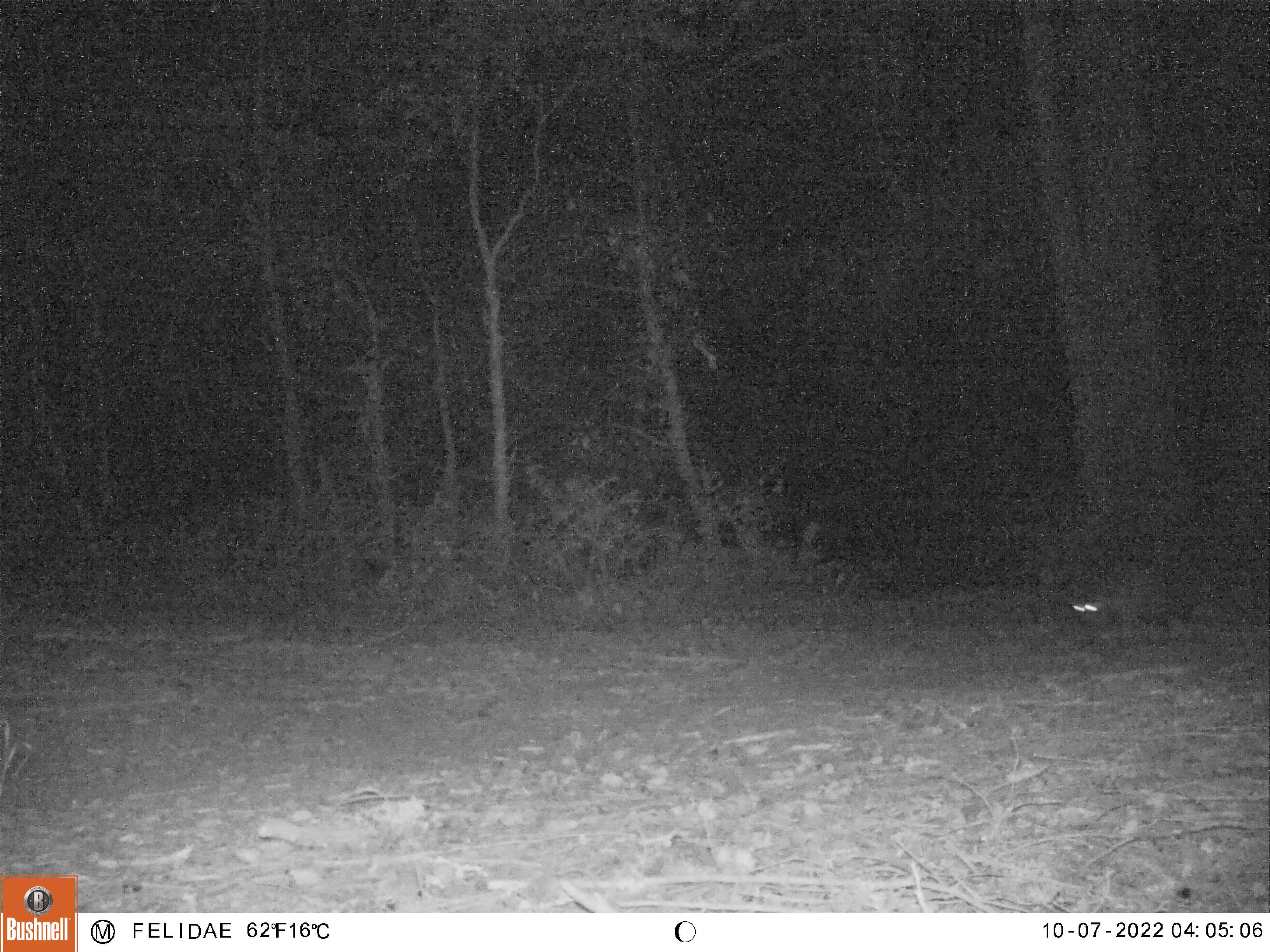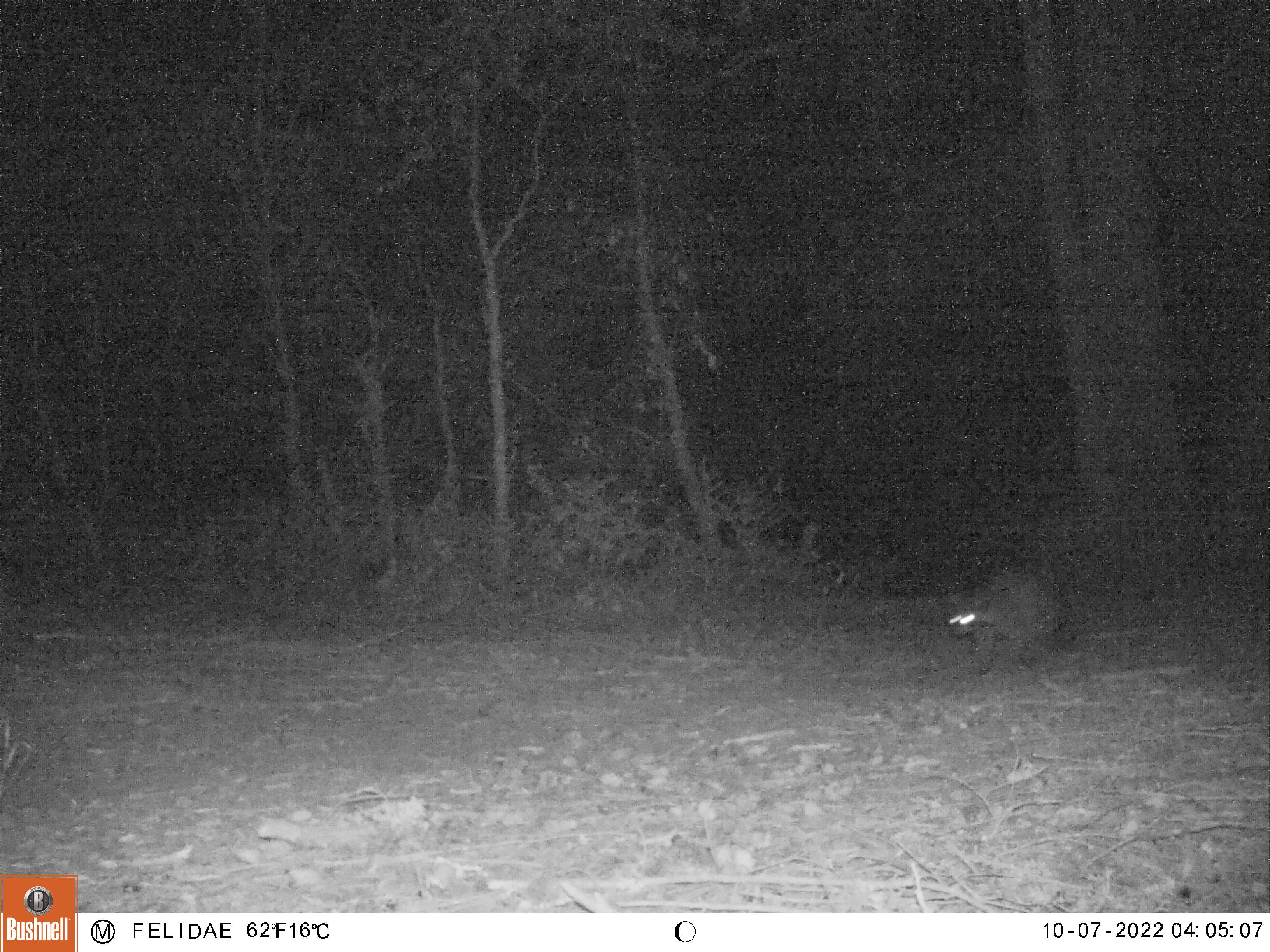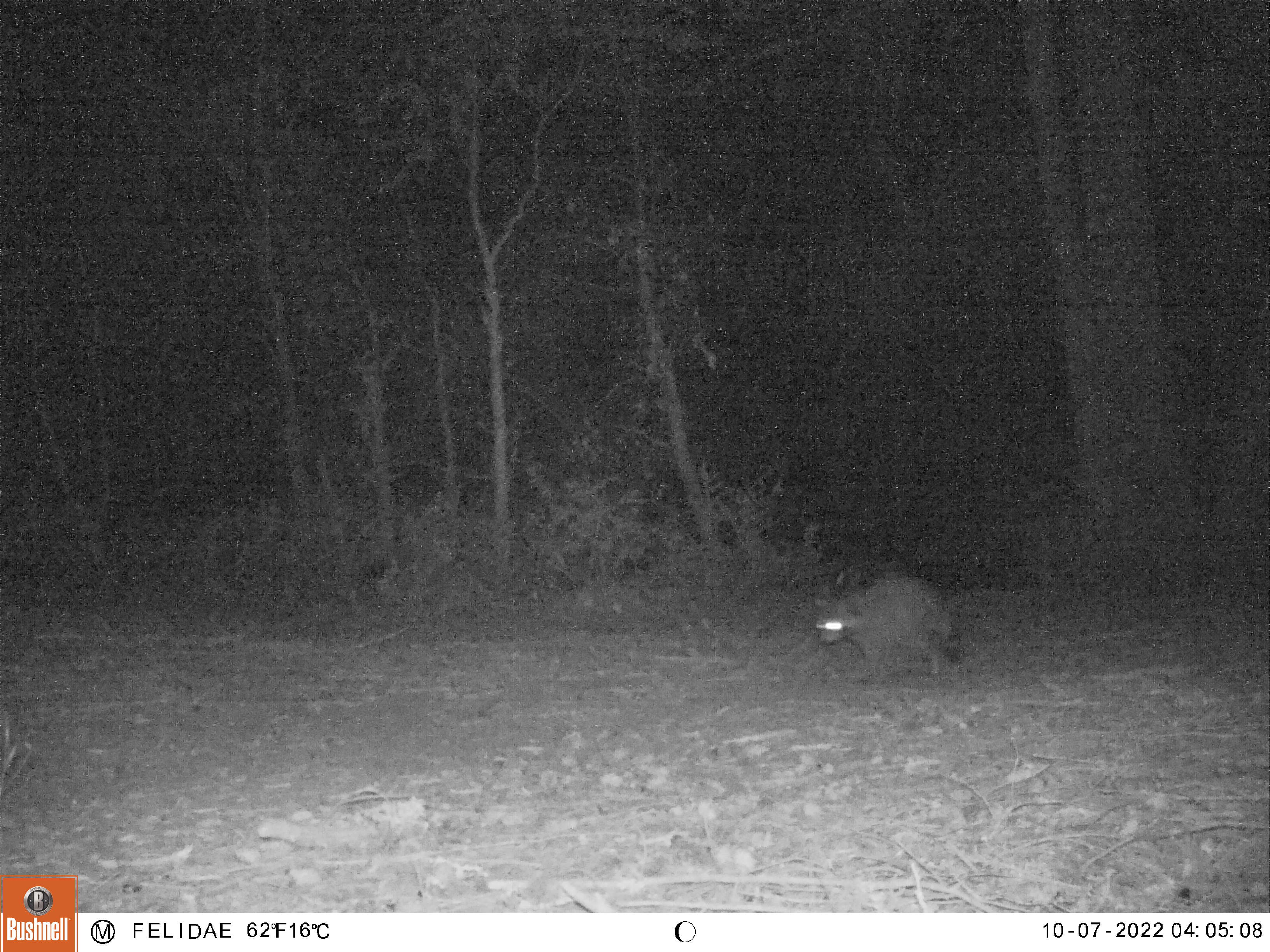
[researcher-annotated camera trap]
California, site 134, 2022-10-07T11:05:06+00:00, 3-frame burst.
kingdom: Animalia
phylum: Chordata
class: Mammalia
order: Carnivora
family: Procyonidae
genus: Procyon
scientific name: Procyon lotor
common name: raccoon